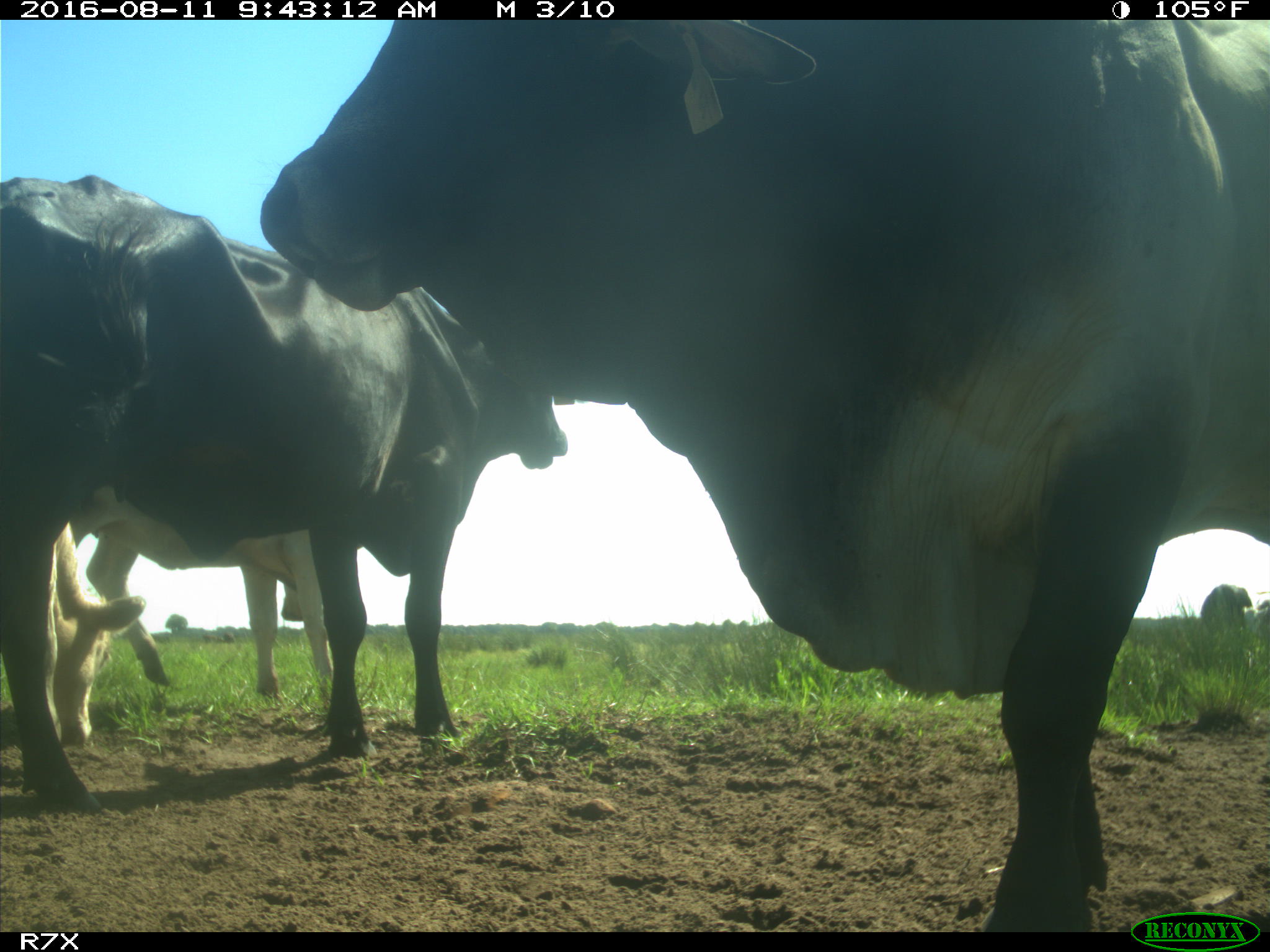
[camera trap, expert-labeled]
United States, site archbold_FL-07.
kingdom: Animalia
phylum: Chordata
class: Mammalia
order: Artiodactyla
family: Bovidae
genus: Bos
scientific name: Bos taurus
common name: domestic cow